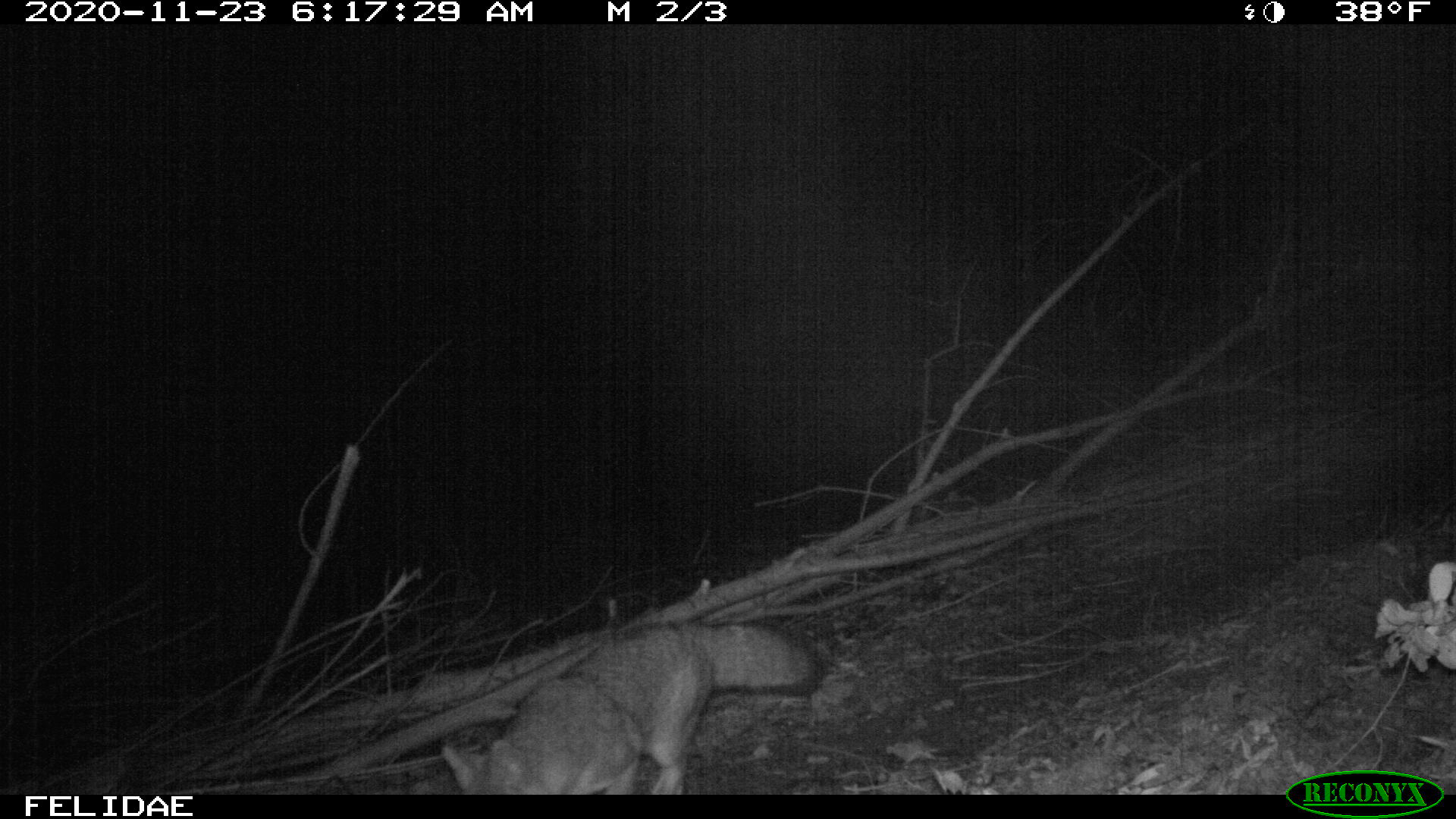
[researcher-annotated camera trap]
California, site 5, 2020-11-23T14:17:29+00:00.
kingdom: Animalia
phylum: Chordata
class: Mammalia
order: Carnivora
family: Canidae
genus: Urocyon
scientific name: Urocyon cinereoargenteus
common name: gray fox